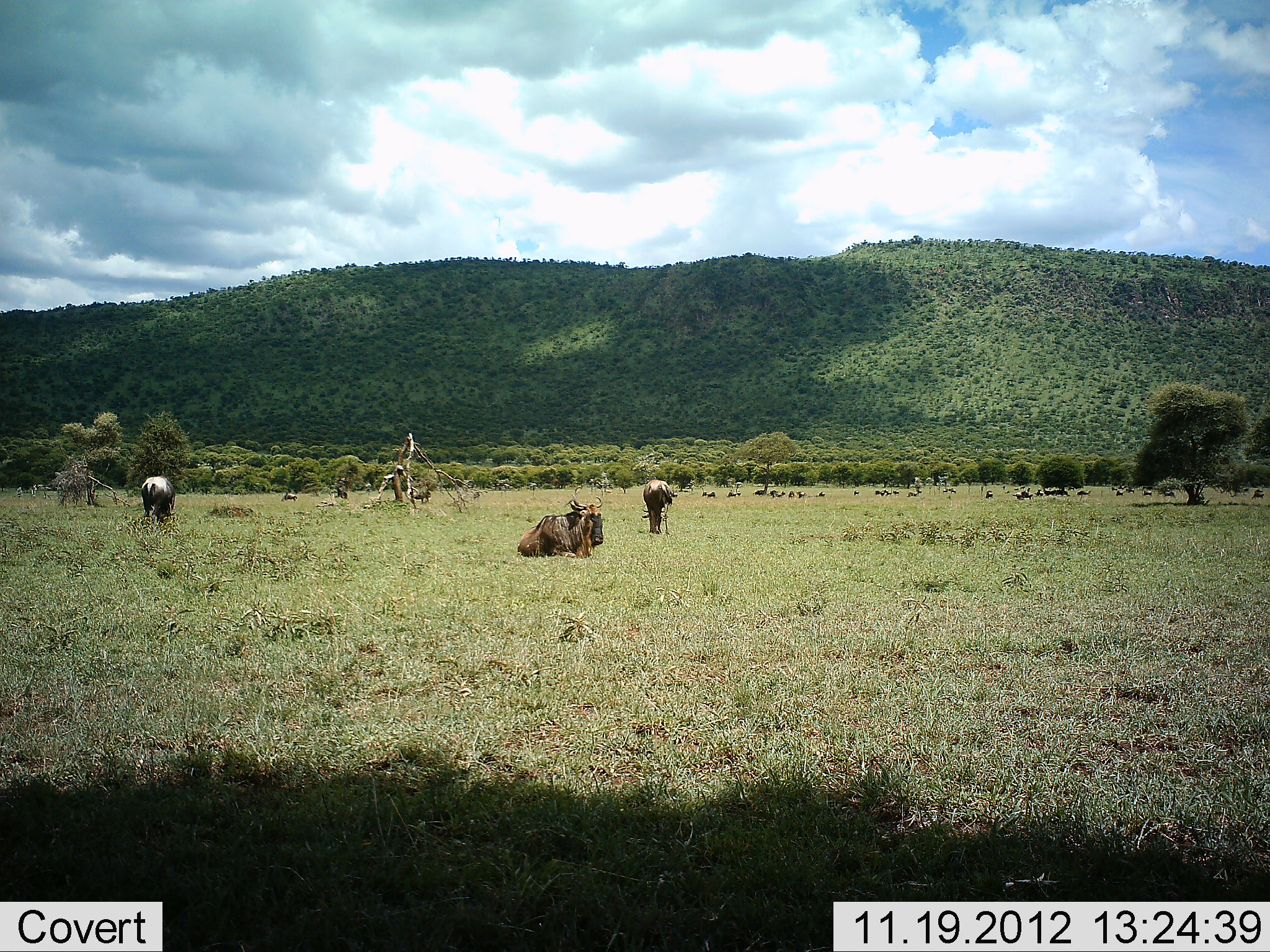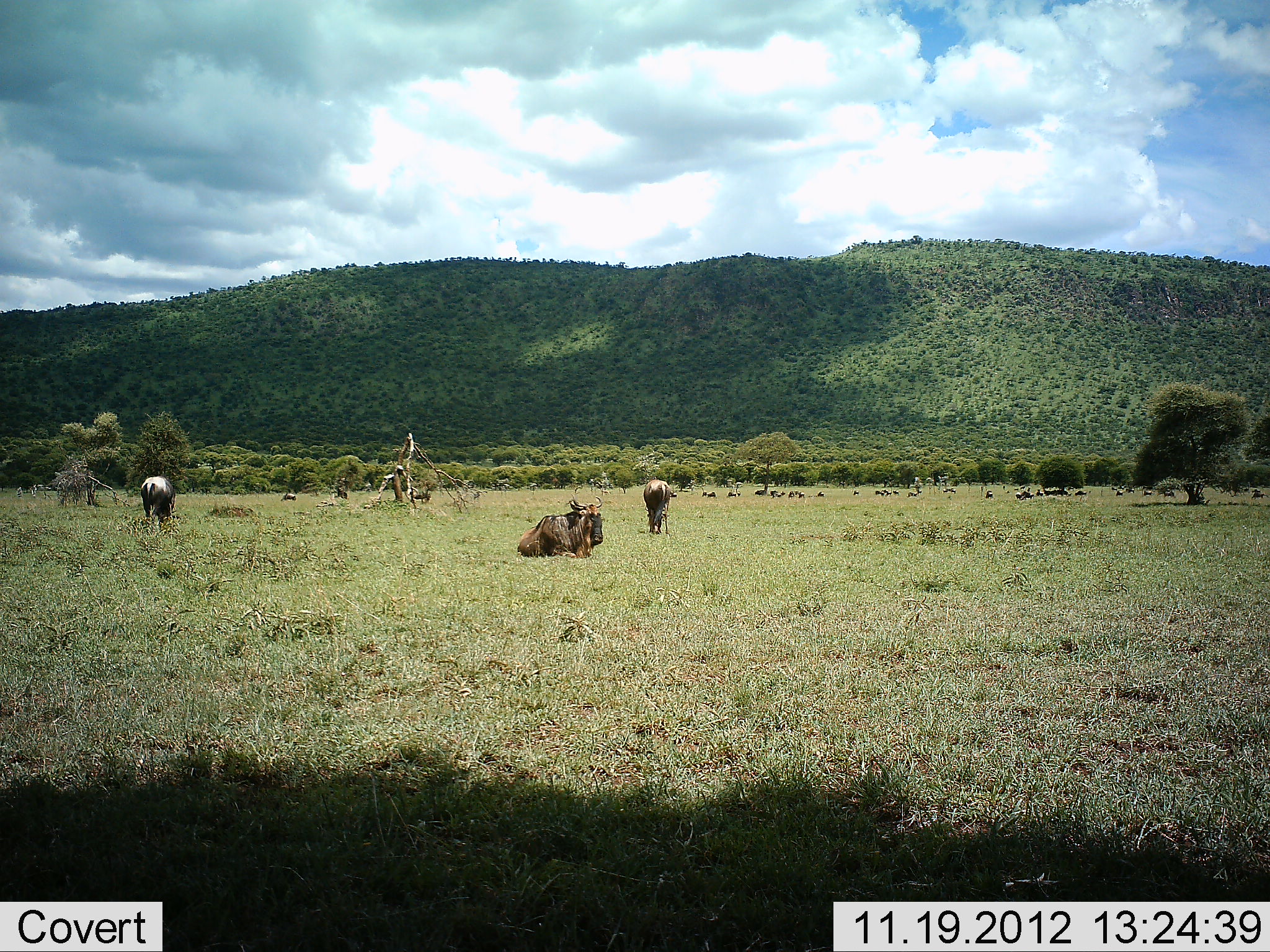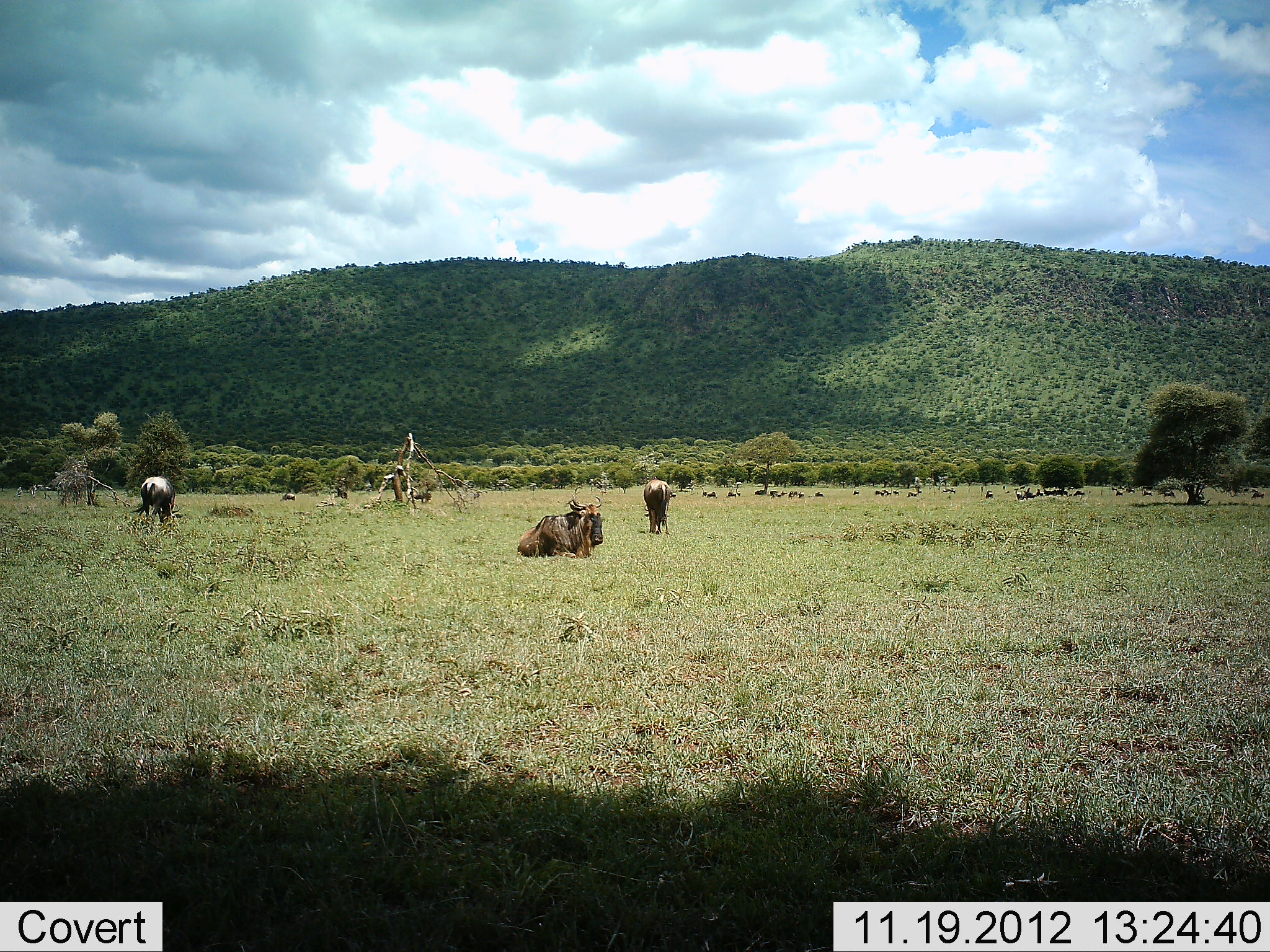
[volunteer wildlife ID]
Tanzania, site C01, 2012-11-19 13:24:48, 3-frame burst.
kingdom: Animalia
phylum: Chordata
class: Mammalia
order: Artiodactyla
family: Bovidae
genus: Connochaetes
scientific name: Connochaetes taurinus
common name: blue wildebeest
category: wildebeest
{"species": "wildebeest (blue wildebeest) (Connochaetes taurinus)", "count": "11-50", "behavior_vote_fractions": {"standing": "52%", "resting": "100%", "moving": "16%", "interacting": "3%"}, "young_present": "0%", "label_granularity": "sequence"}